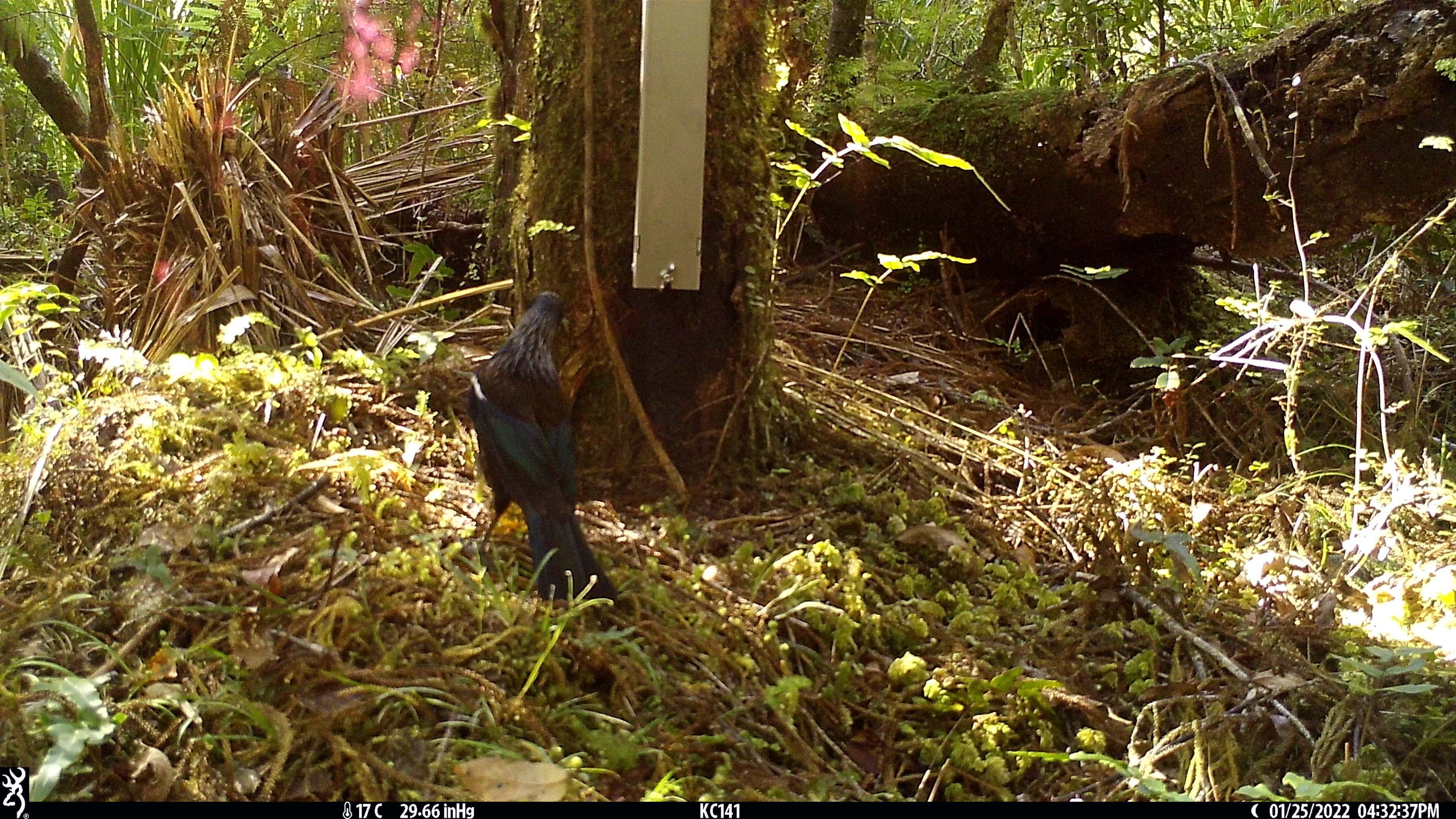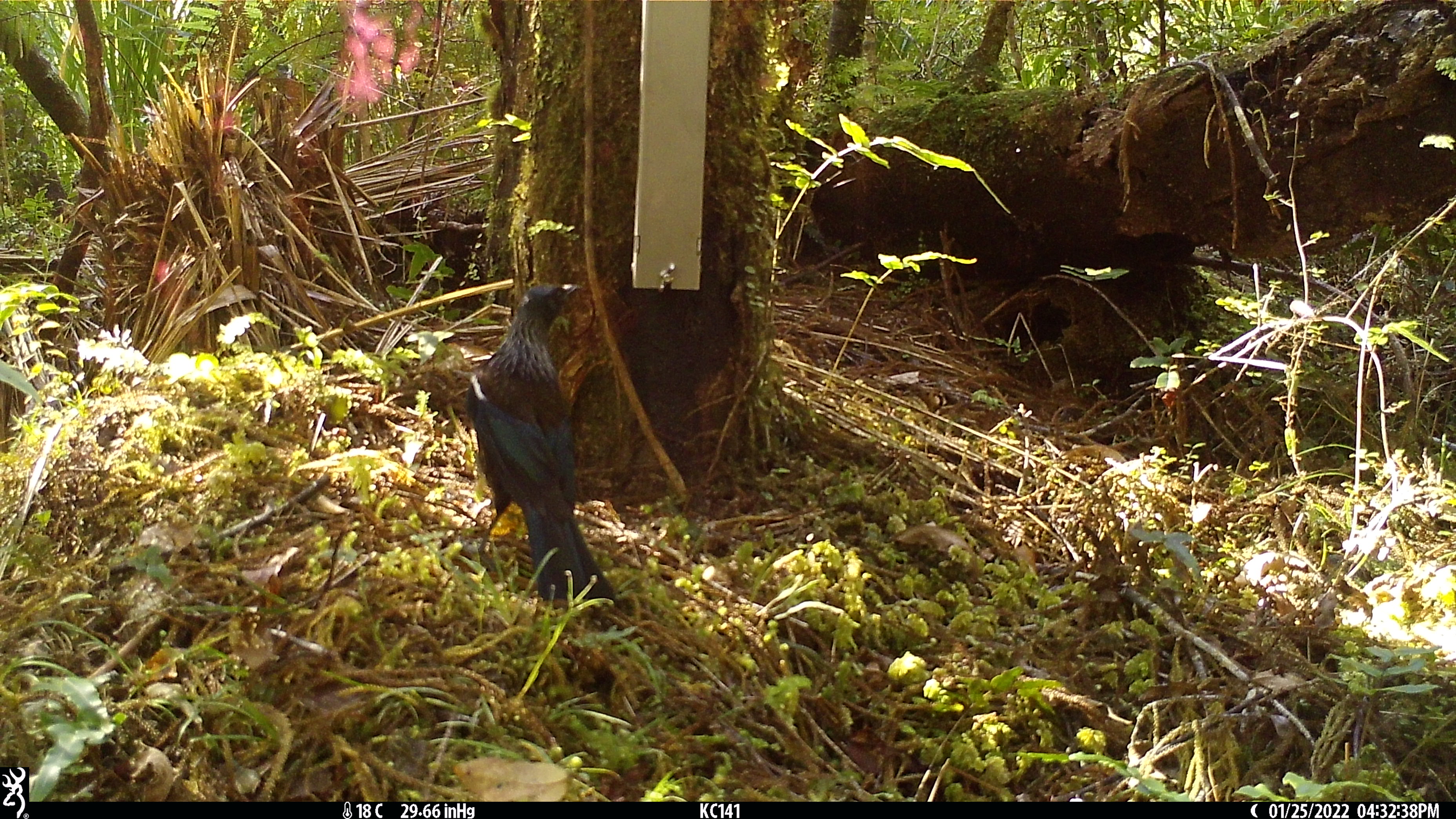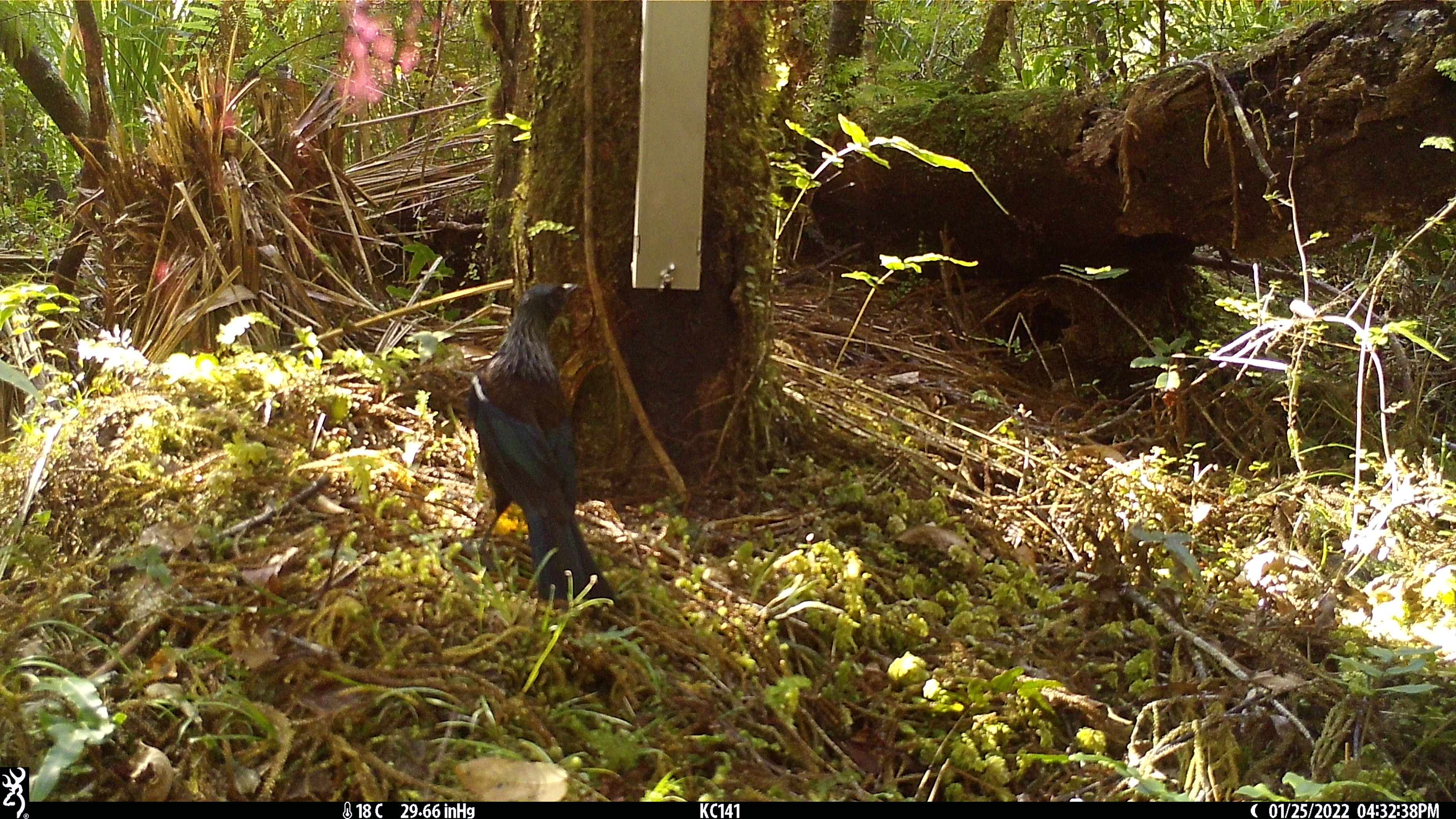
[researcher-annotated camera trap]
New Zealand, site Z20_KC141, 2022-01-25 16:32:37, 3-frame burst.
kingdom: Animalia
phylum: Chordata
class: Aves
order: Passeriformes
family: Meliphagidae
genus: Prosthemadera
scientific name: Prosthemadera novaeseelandiae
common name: tui